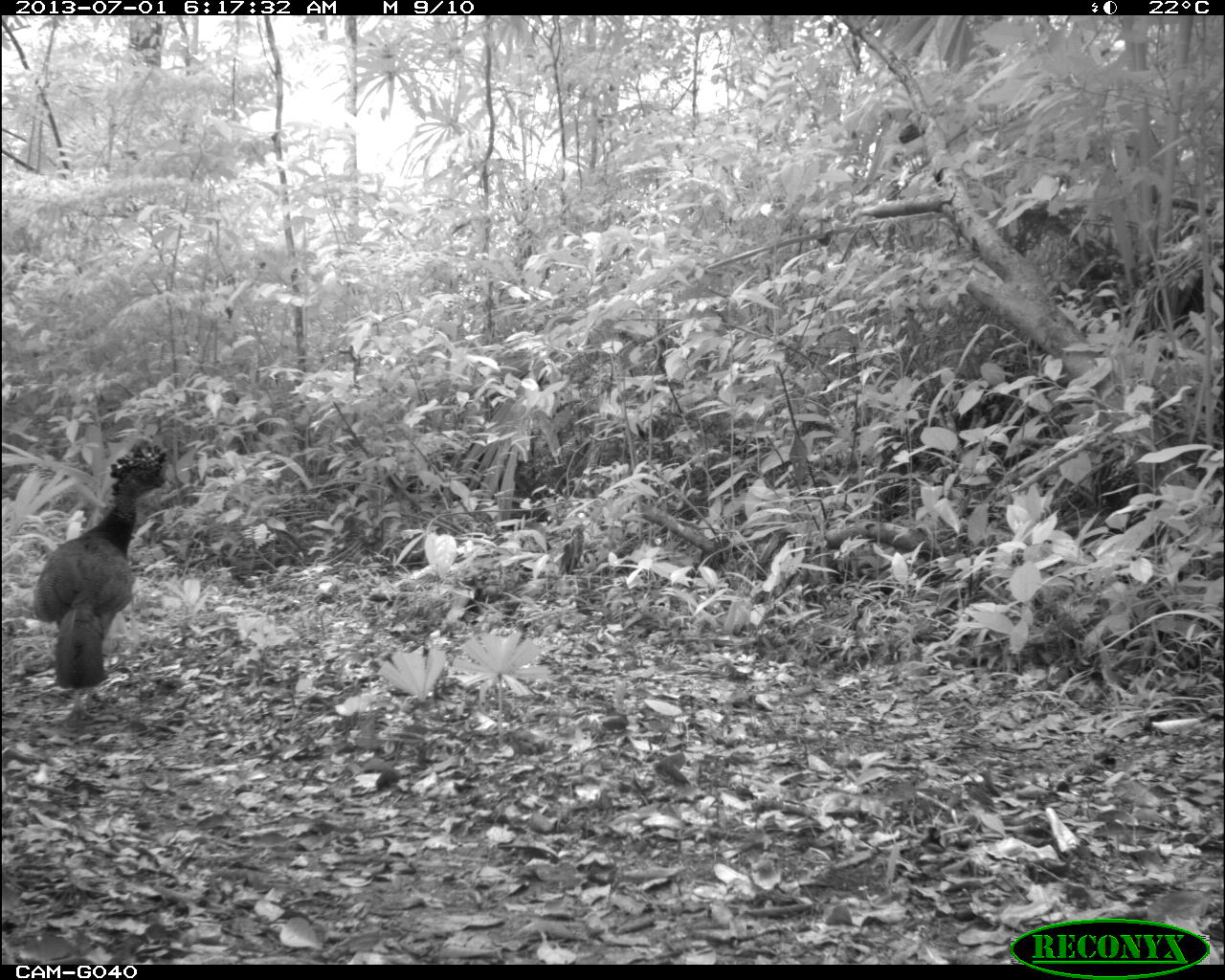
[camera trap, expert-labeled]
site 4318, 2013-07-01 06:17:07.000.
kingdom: Animalia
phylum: Chordata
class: Aves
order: Galliformes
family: Cracidae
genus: Crax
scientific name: Crax rubra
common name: great curassow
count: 1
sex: female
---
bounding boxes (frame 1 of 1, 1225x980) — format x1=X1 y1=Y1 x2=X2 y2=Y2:
crax rubra: x1=30 y1=436 x2=170 y2=725